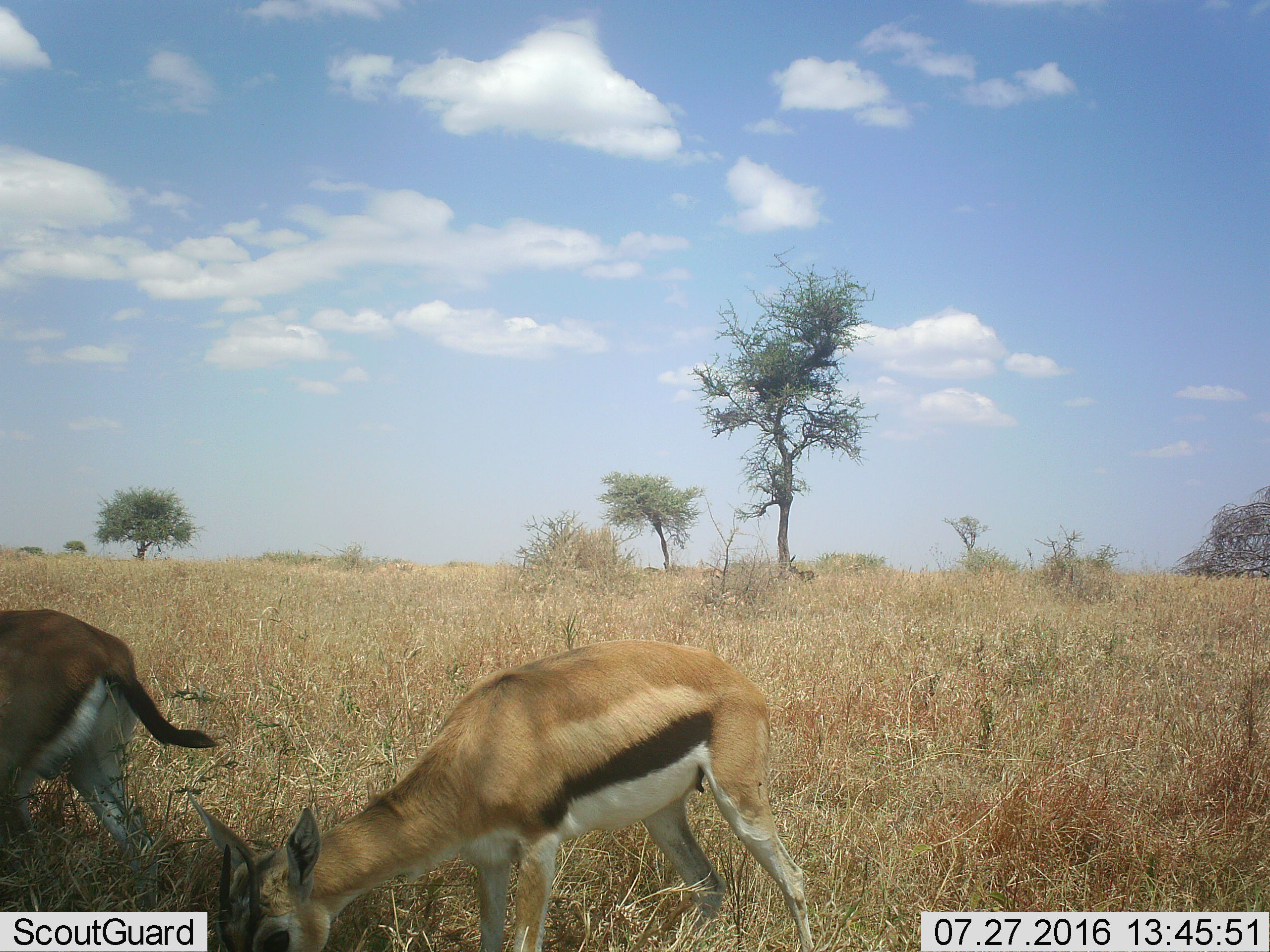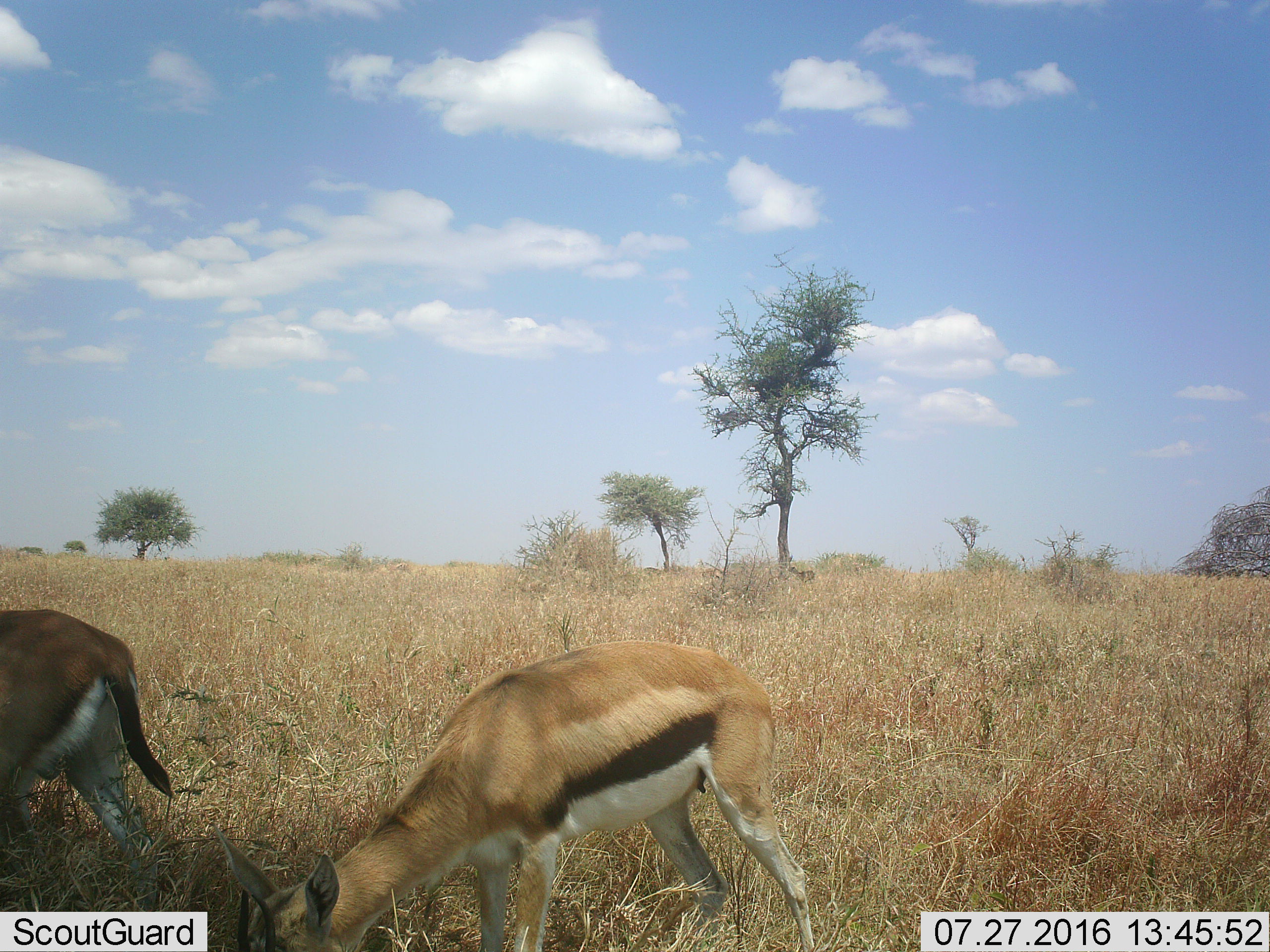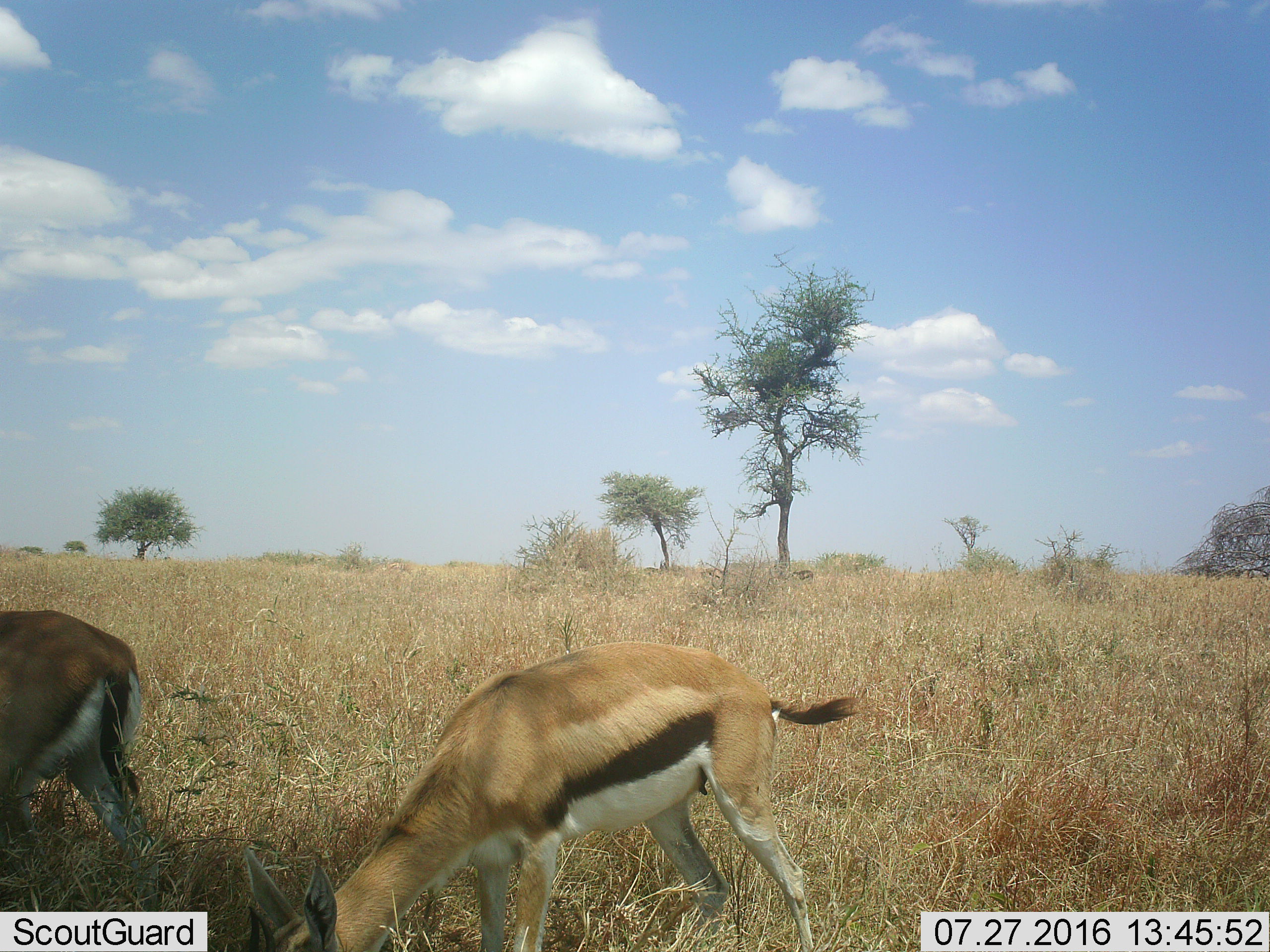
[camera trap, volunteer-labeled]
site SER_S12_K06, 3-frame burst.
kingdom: Animalia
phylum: Chordata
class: Mammalia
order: Artiodactyla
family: Bovidae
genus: Eudorcas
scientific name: Eudorcas thomsonii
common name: thomson's gazelle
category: gazellethomsons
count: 2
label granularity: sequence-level